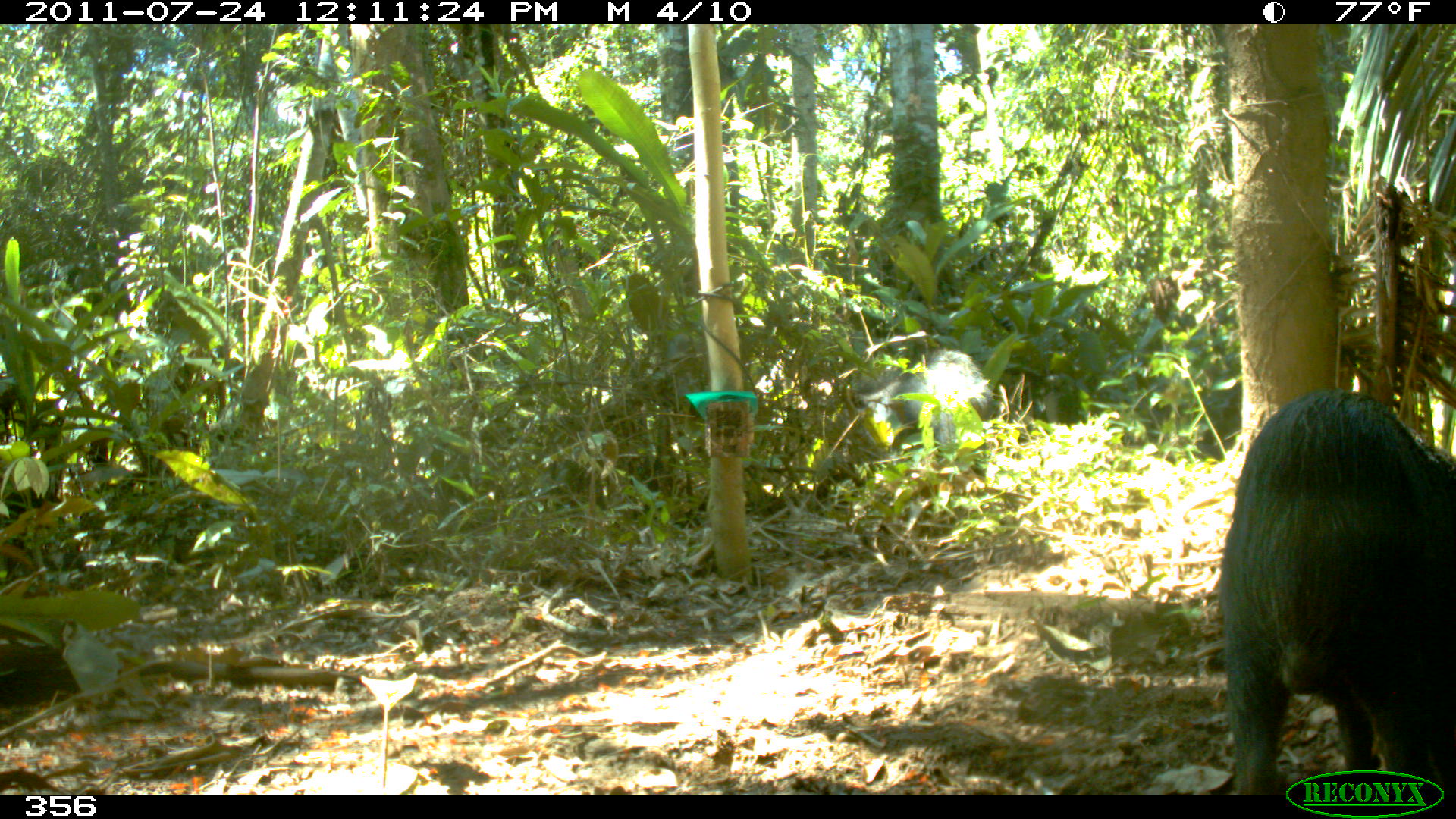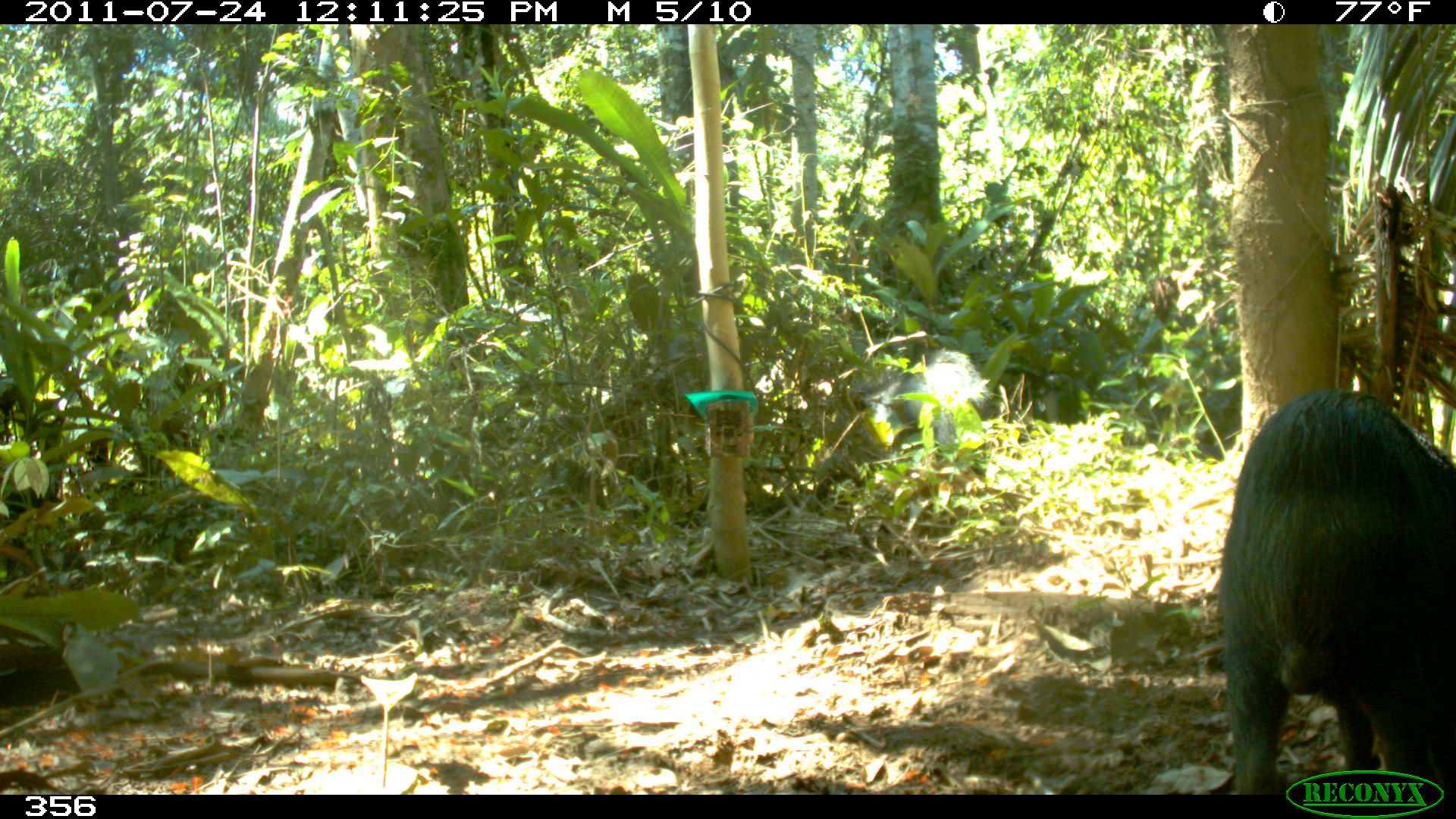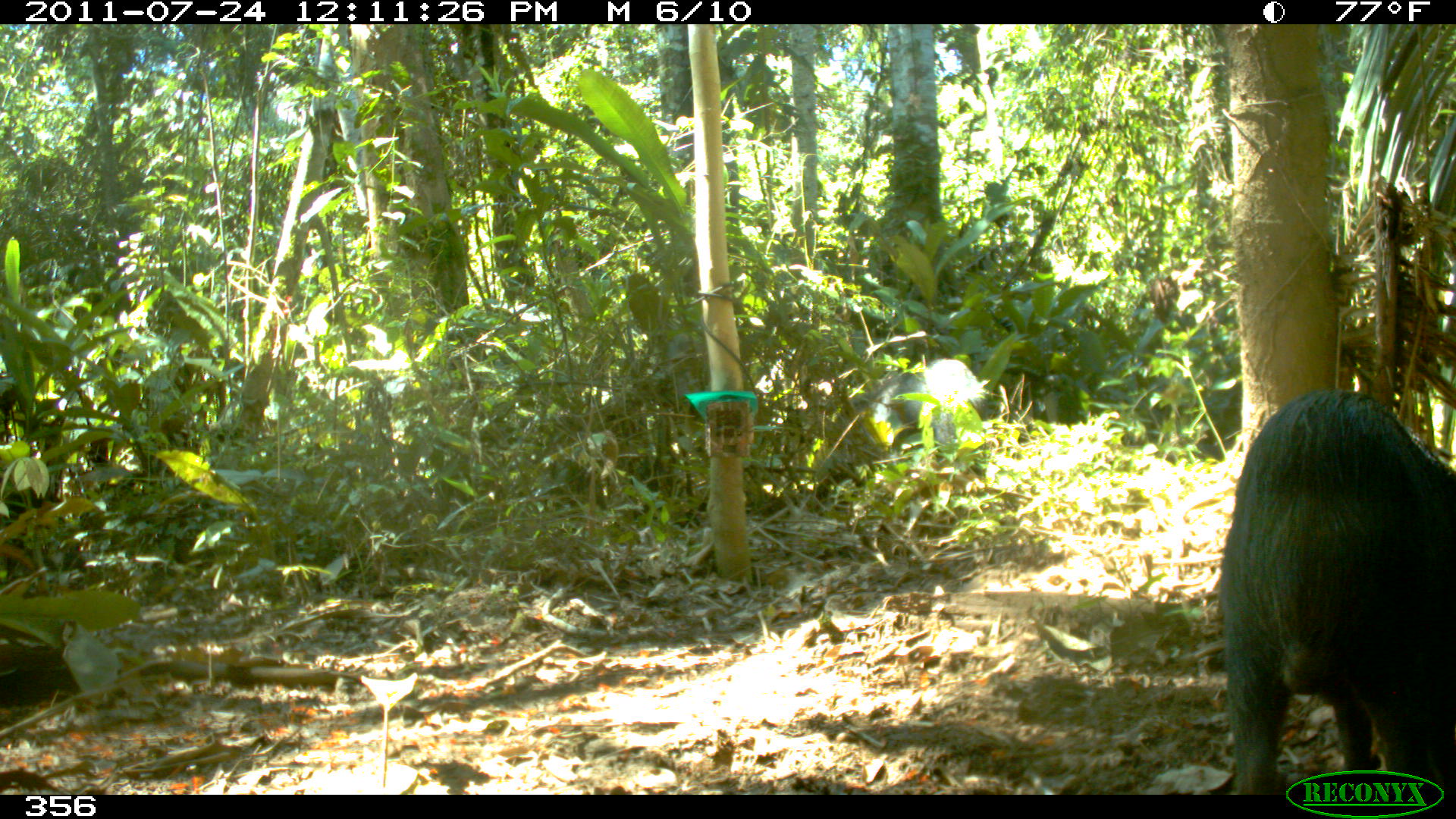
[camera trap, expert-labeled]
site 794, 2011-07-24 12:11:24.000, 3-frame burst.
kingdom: Animalia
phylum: Chordata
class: Mammalia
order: Artiodactyla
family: Tayassuidae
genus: Tayassu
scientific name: Tayassu pecari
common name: white-lipped peccary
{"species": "Tayassu pecari (white-lipped peccary)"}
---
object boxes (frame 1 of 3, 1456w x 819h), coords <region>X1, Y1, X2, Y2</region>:
tayassu pecari: <region>1220, 390, 1455, 792</region>; <region>820, 337, 992, 441</region>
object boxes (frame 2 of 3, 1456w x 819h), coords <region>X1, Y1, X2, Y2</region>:
tayassu pecari: <region>1220, 390, 1455, 786</region>; <region>820, 337, 992, 441</region>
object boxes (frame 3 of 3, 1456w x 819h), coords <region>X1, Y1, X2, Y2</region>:
tayassu pecari: <region>1214, 384, 1455, 792</region>; <region>820, 355, 985, 461</region>